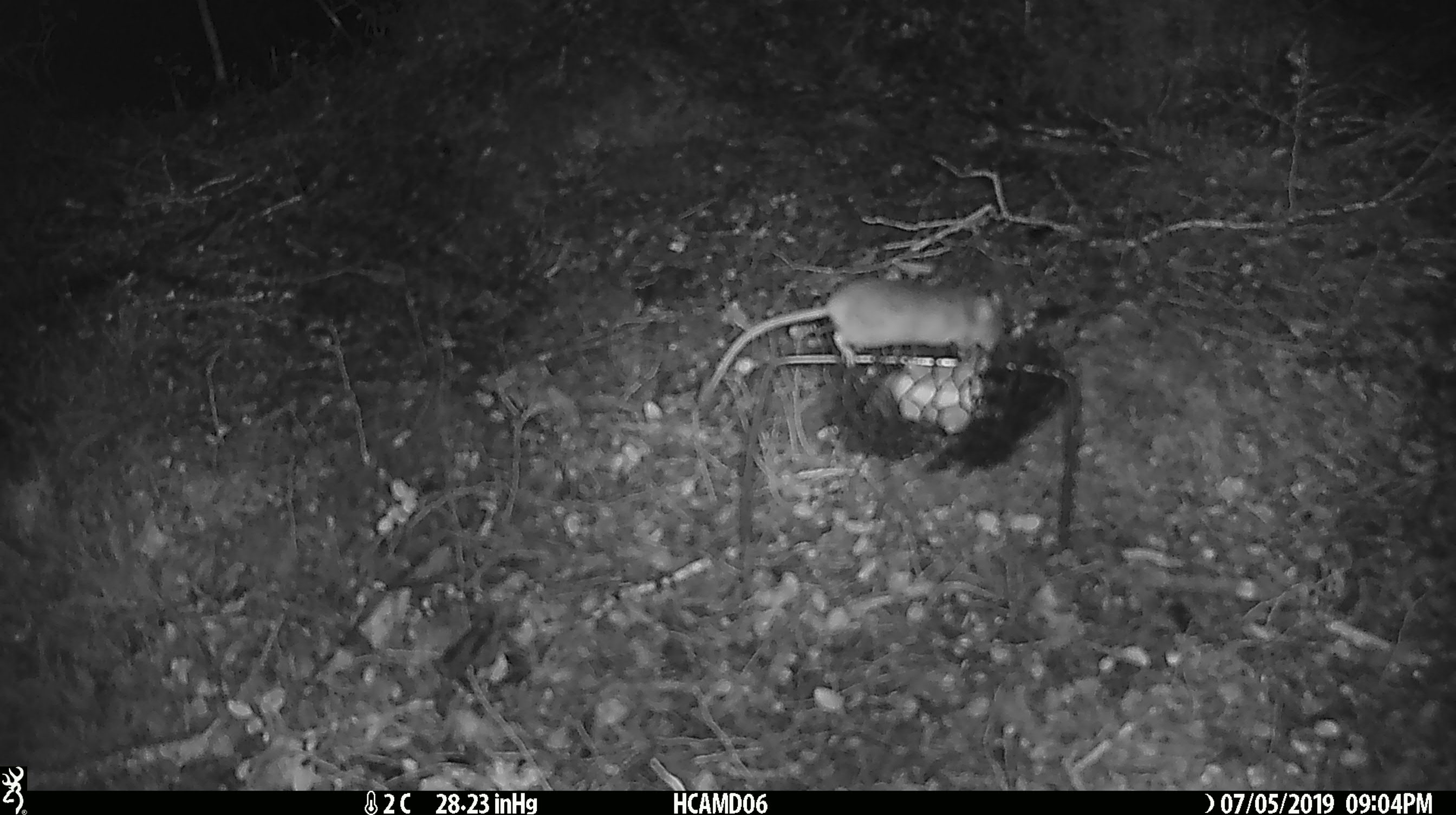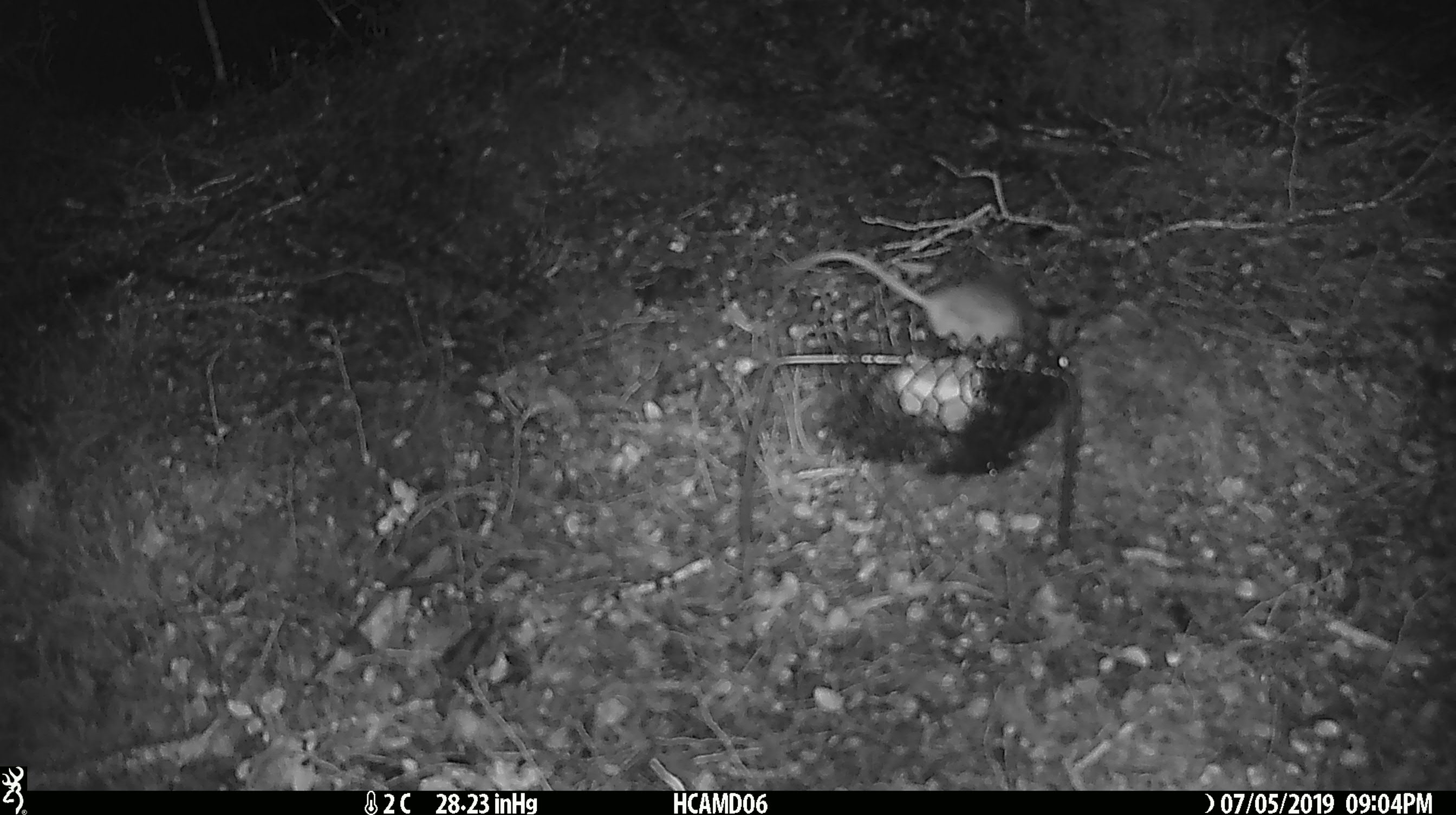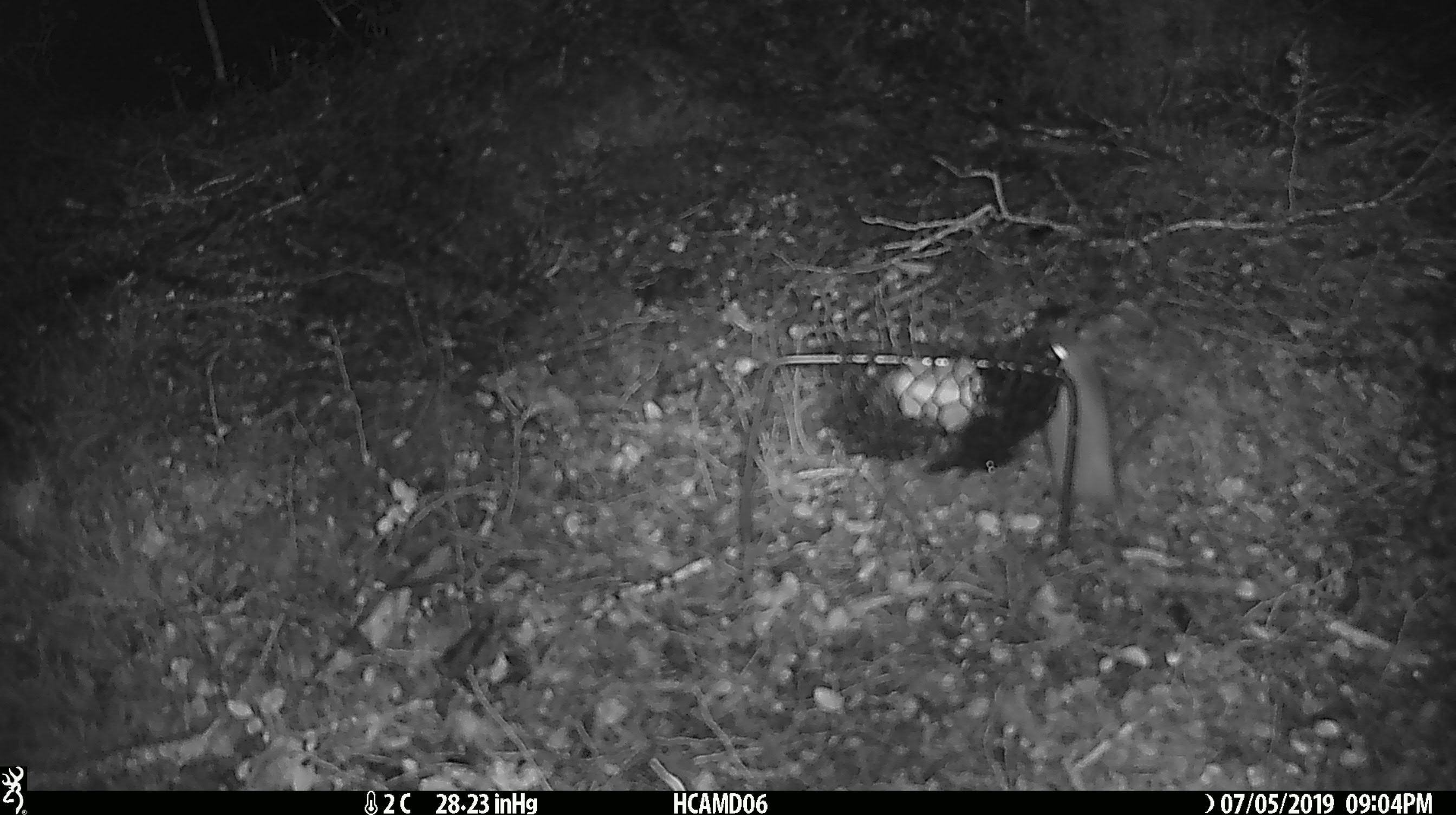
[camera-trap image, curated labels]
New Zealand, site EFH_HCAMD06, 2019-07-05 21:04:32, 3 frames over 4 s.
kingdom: Animalia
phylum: Chordata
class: Mammalia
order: Rodentia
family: Muridae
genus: Mus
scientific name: Mus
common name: mouse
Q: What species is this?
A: Mouse (Mus).